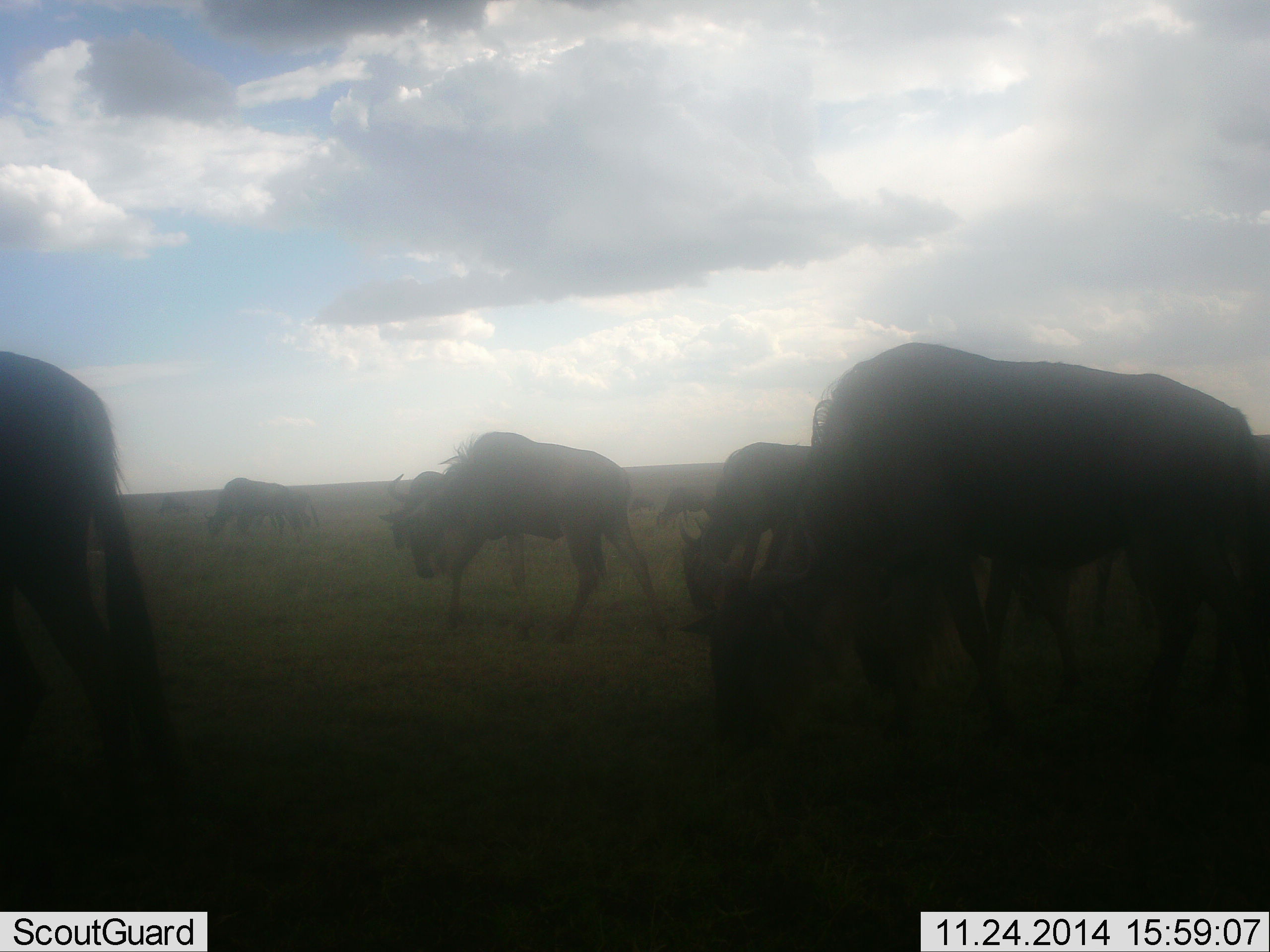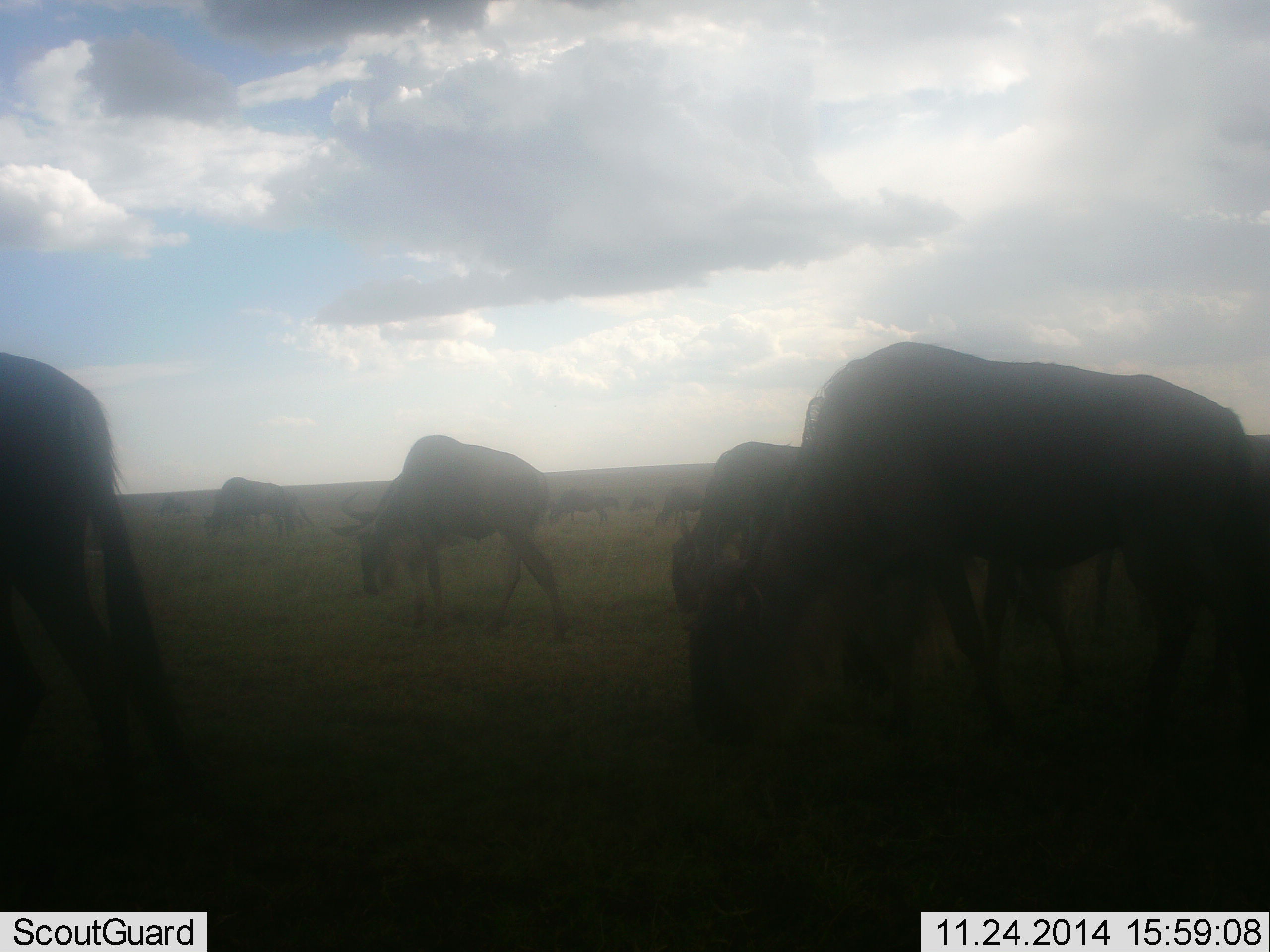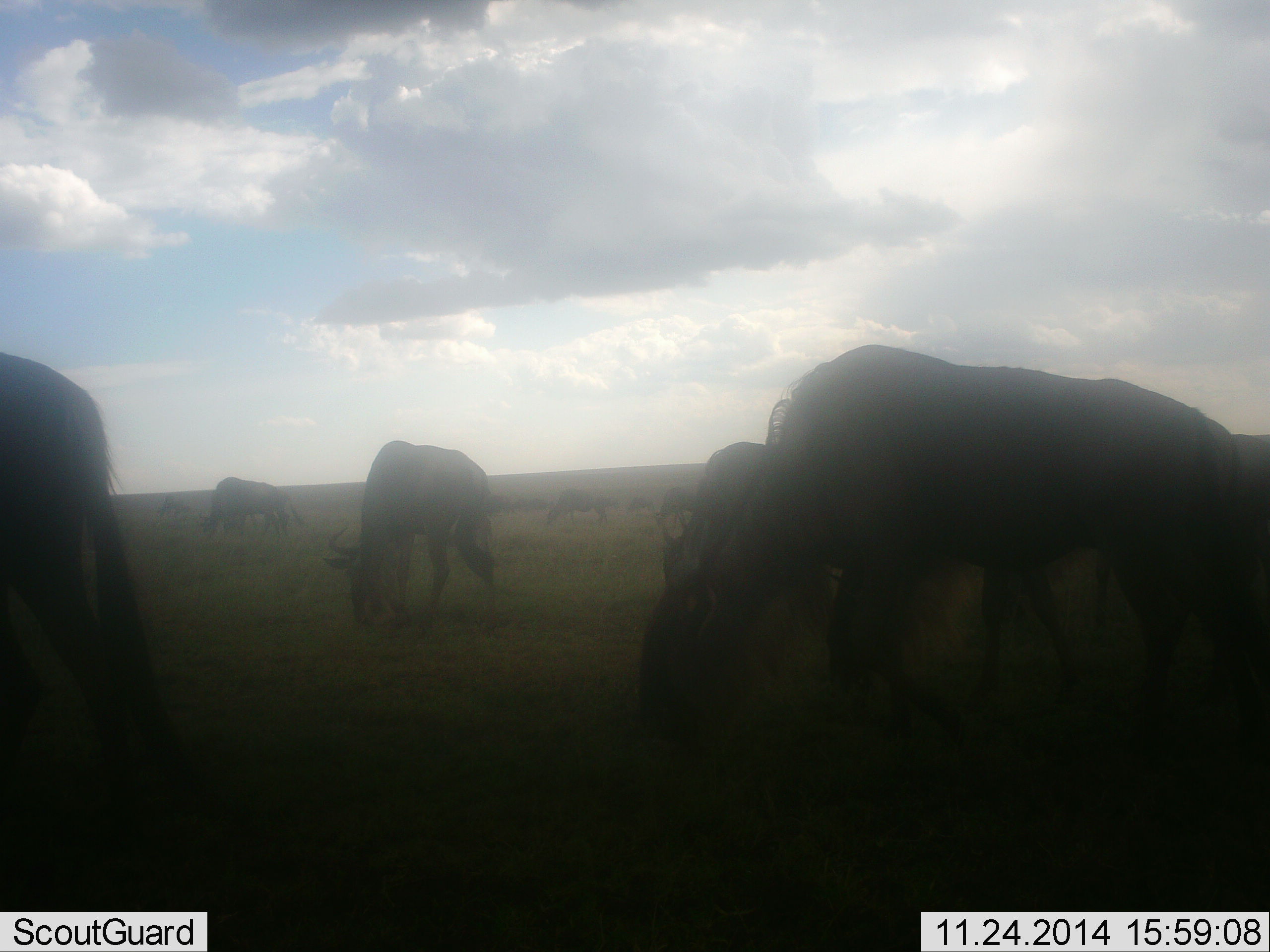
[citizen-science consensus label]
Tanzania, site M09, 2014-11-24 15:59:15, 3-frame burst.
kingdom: Animalia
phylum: Chordata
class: Mammalia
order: Artiodactyla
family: Bovidae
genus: Connochaetes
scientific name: Connochaetes taurinus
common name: blue wildebeest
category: wildebeest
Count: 7.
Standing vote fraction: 40%.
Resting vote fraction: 0%.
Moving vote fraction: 20%.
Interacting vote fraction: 0%.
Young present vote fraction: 0%.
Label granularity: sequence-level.